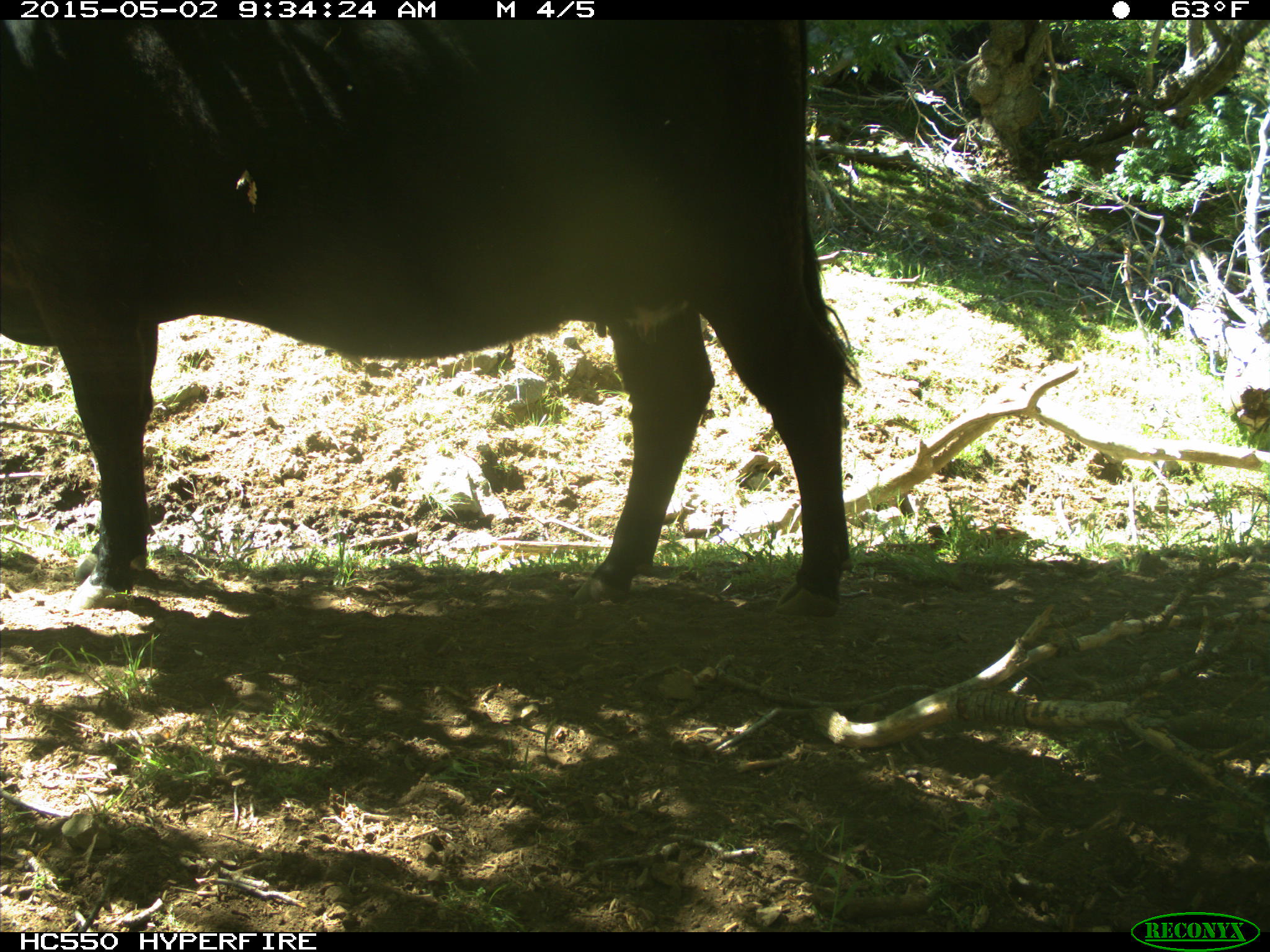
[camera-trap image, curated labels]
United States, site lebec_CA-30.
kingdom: Animalia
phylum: Chordata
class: Mammalia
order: Artiodactyla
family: Bovidae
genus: Bos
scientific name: Bos taurus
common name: domestic cow